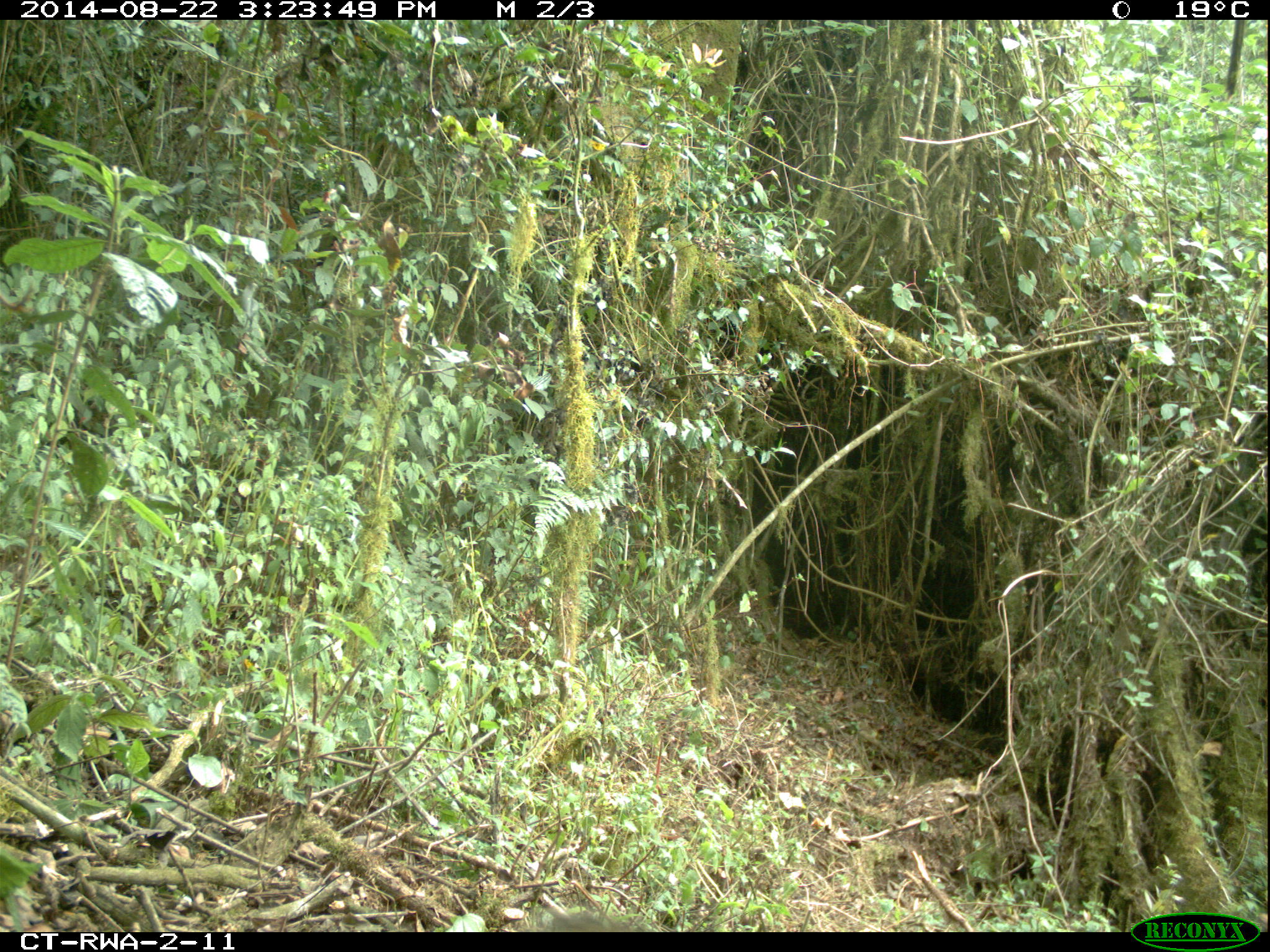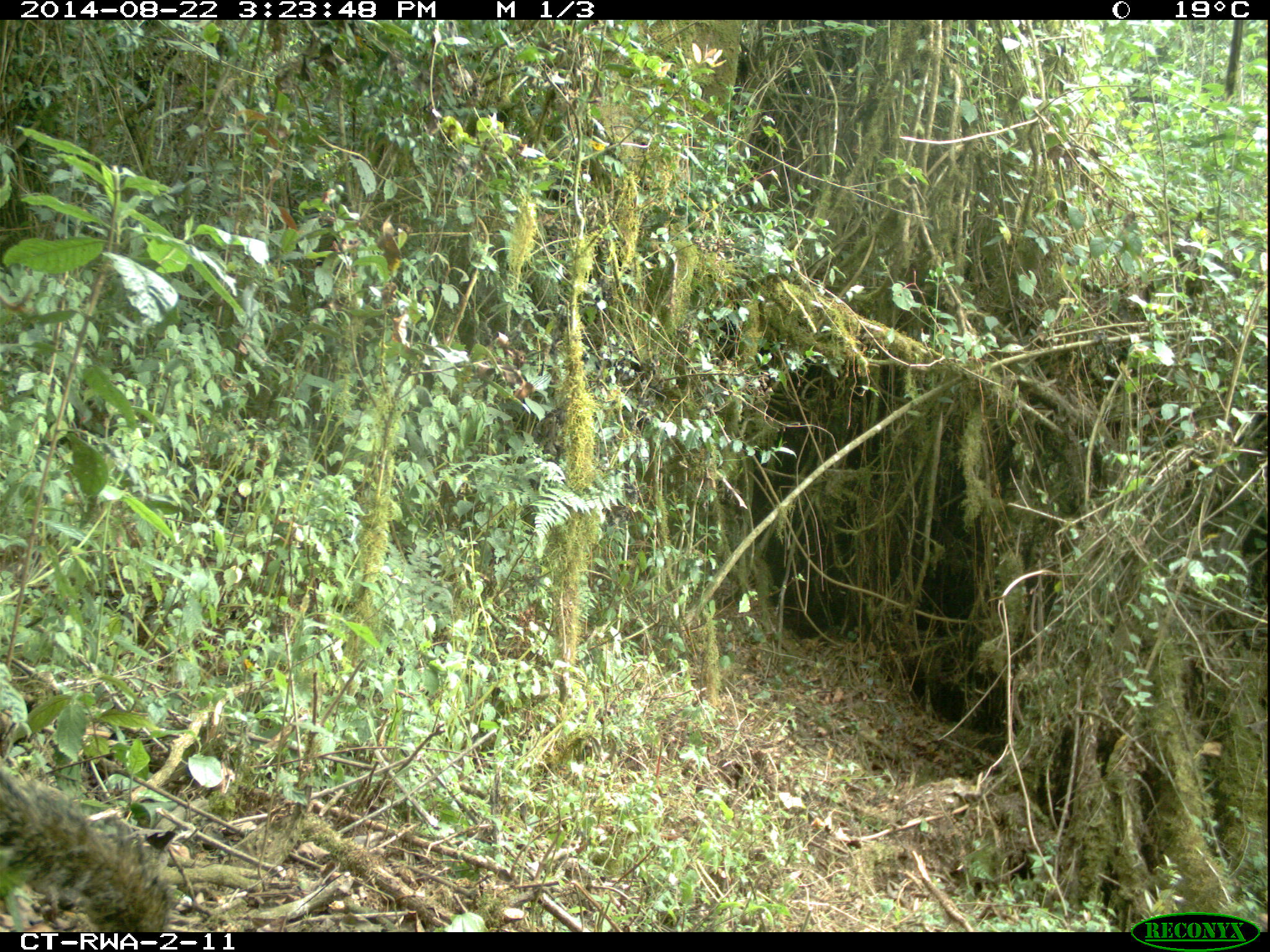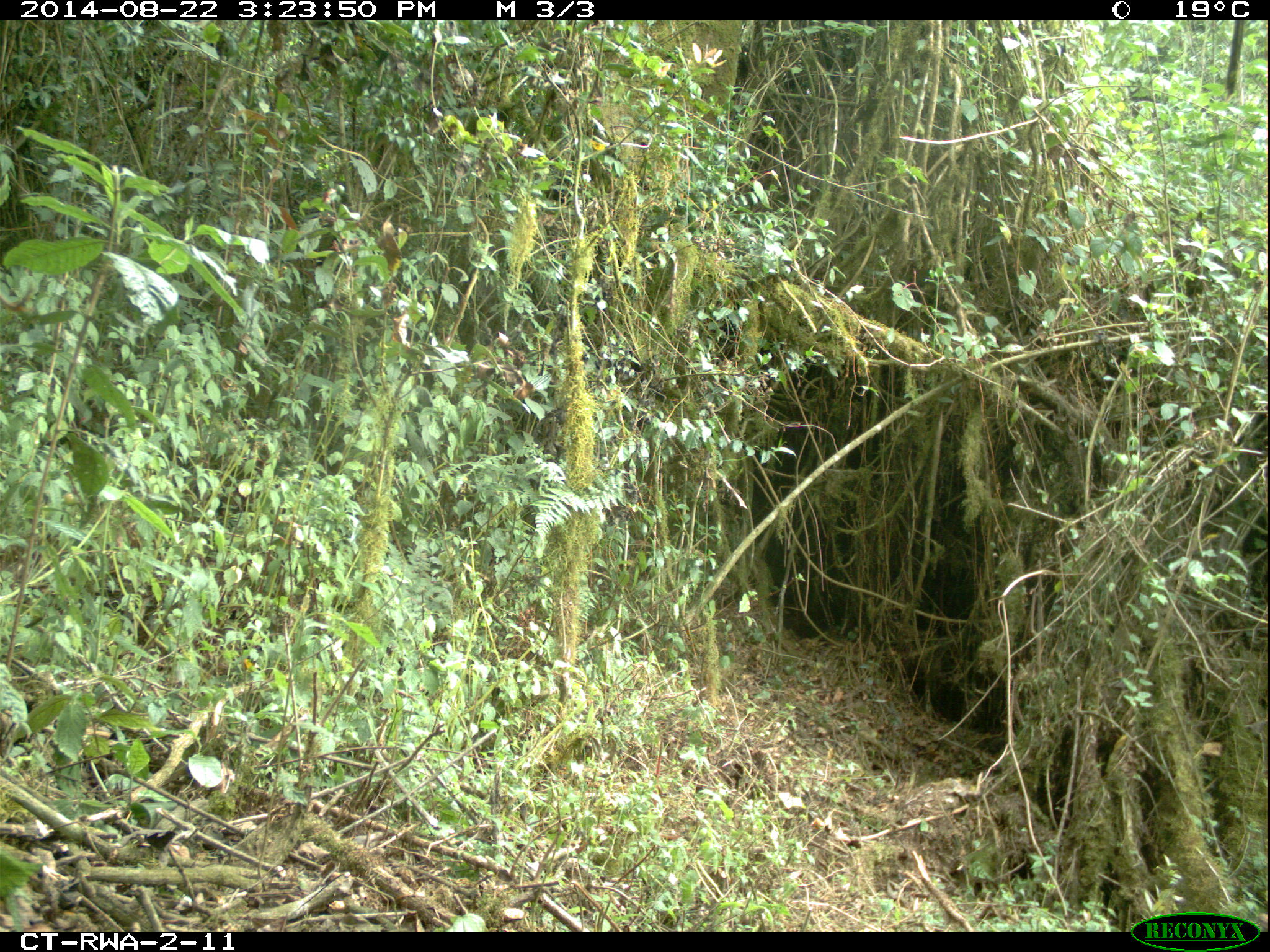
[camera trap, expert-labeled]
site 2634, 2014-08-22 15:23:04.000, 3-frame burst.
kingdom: Animalia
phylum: Chordata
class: Mammalia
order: Rodentia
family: Sciuridae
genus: Funisciurus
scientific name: Funisciurus carruthersi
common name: carruther's mountain squirrel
Funisciurus carruthersi (carruther's mountain squirrel), count 1.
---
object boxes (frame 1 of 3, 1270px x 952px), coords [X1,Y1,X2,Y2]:
funisciurus carruthersi: [508,896,658,930]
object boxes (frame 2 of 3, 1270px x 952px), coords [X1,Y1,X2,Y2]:
funisciurus carruthersi: [3,744,188,933]